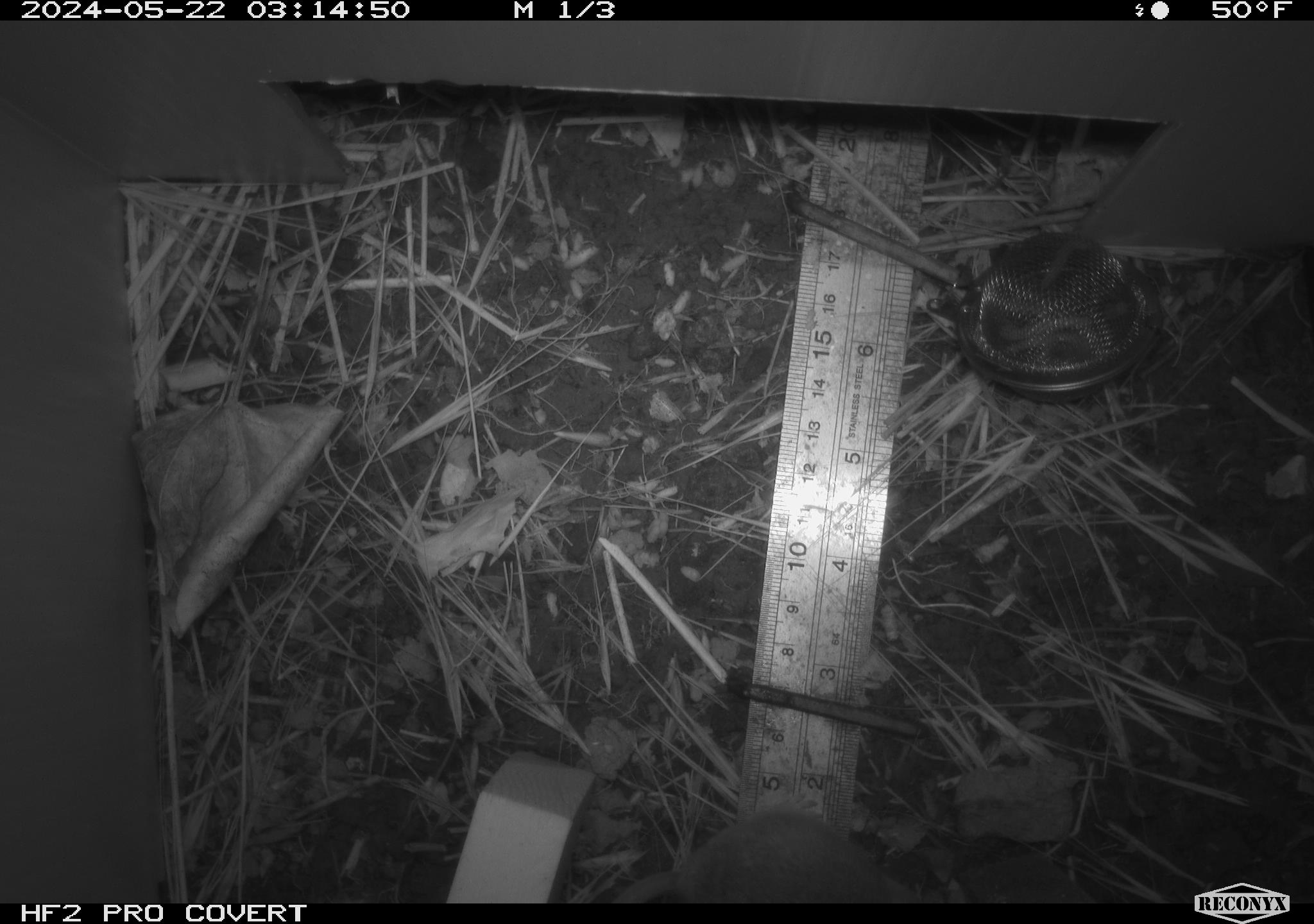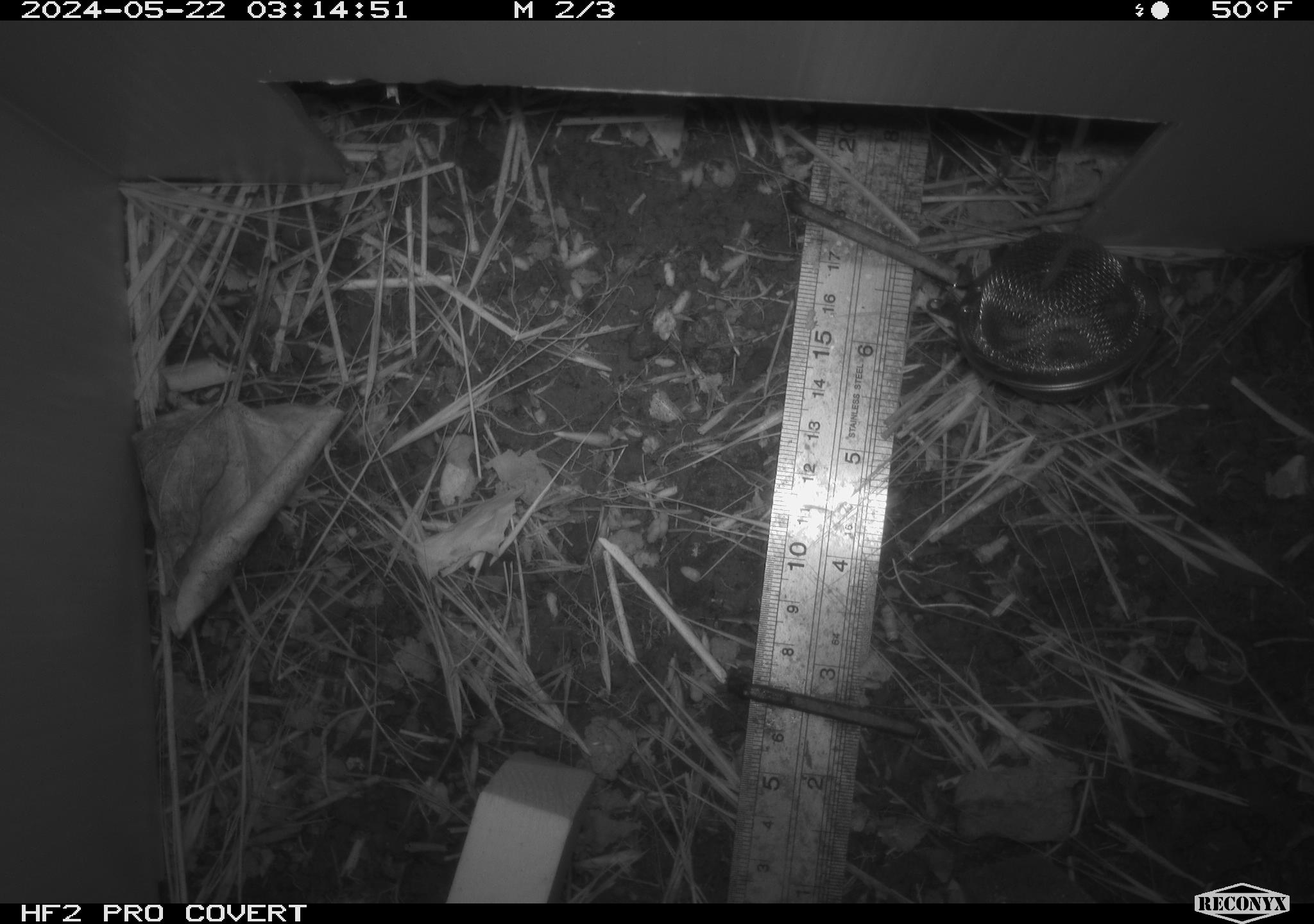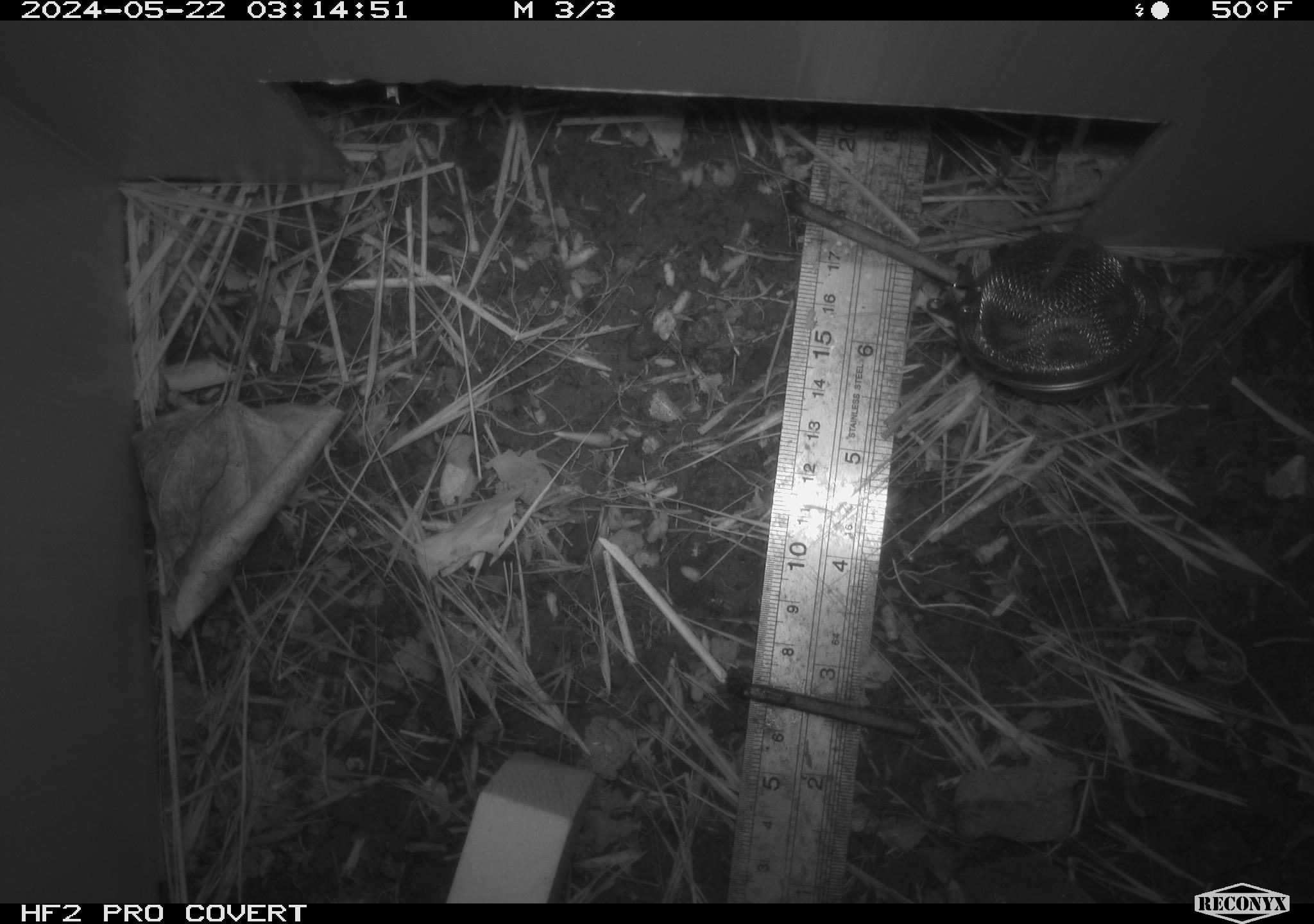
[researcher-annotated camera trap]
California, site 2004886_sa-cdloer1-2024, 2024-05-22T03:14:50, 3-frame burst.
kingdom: Animalia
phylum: Chordata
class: Mammalia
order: Rodentia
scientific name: Rodentia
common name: mouse species